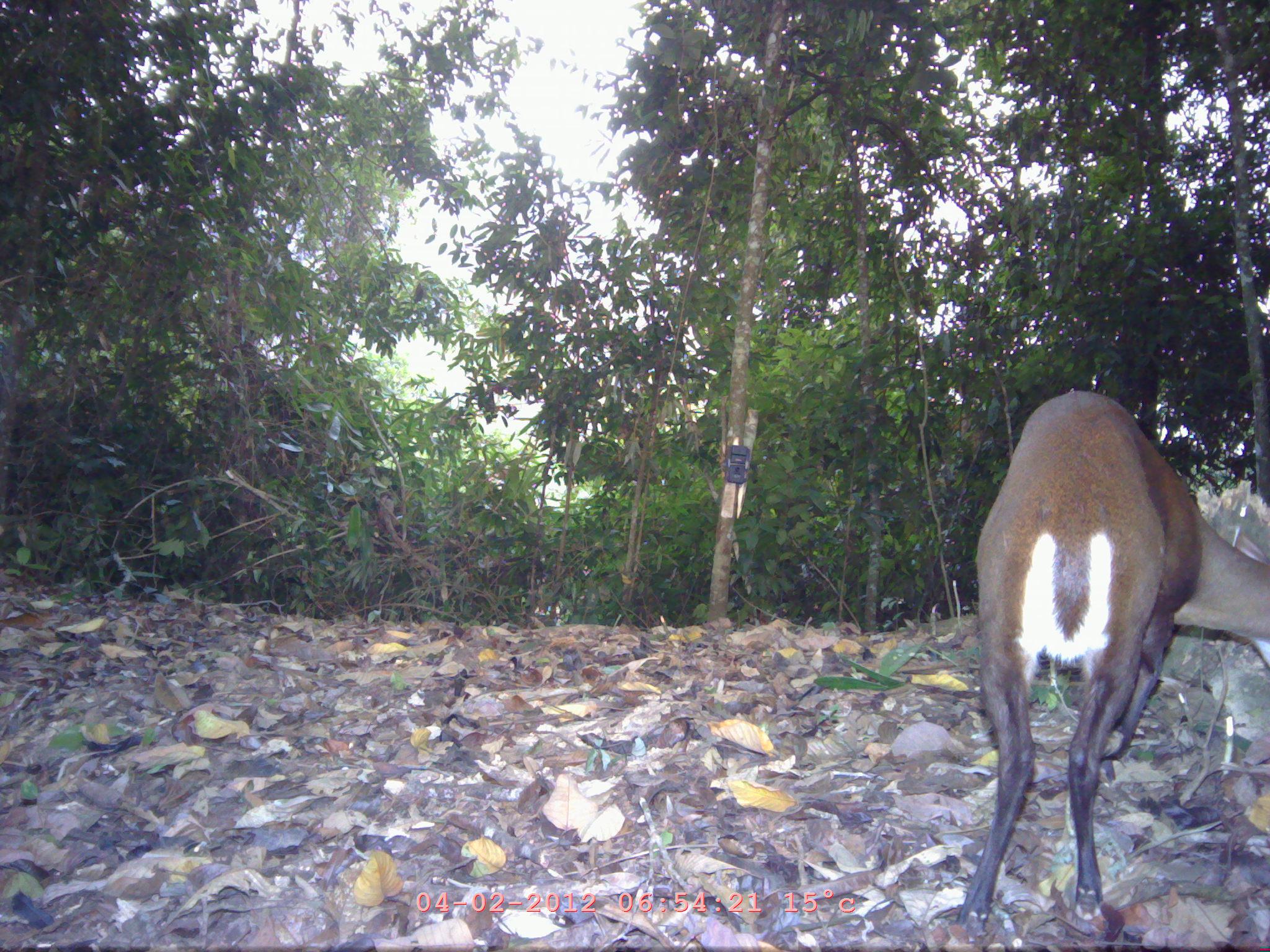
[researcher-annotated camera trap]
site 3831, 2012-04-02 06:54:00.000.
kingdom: Animalia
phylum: Chordata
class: Mammalia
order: Artiodactyla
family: Cervidae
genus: Muntiacus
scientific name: Muntiacus muntjak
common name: southern red muntjac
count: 1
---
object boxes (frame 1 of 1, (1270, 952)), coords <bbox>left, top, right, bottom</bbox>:
muntiacus muntjak: <bbox>952, 387, 1270, 945</bbox>